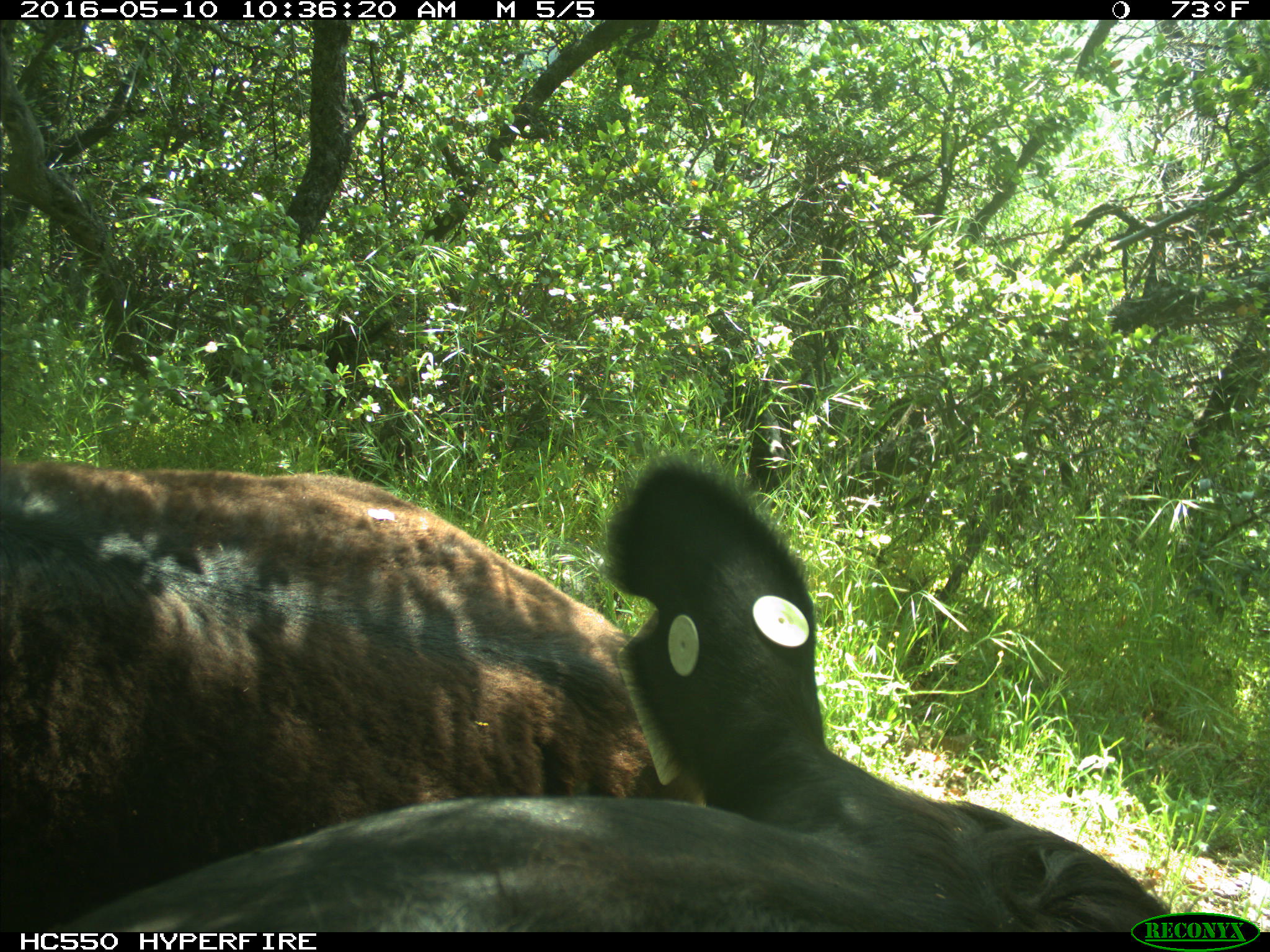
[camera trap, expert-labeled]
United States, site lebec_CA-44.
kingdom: Animalia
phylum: Chordata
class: Mammalia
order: Artiodactyla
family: Bovidae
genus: Bos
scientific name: Bos taurus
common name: domestic cow